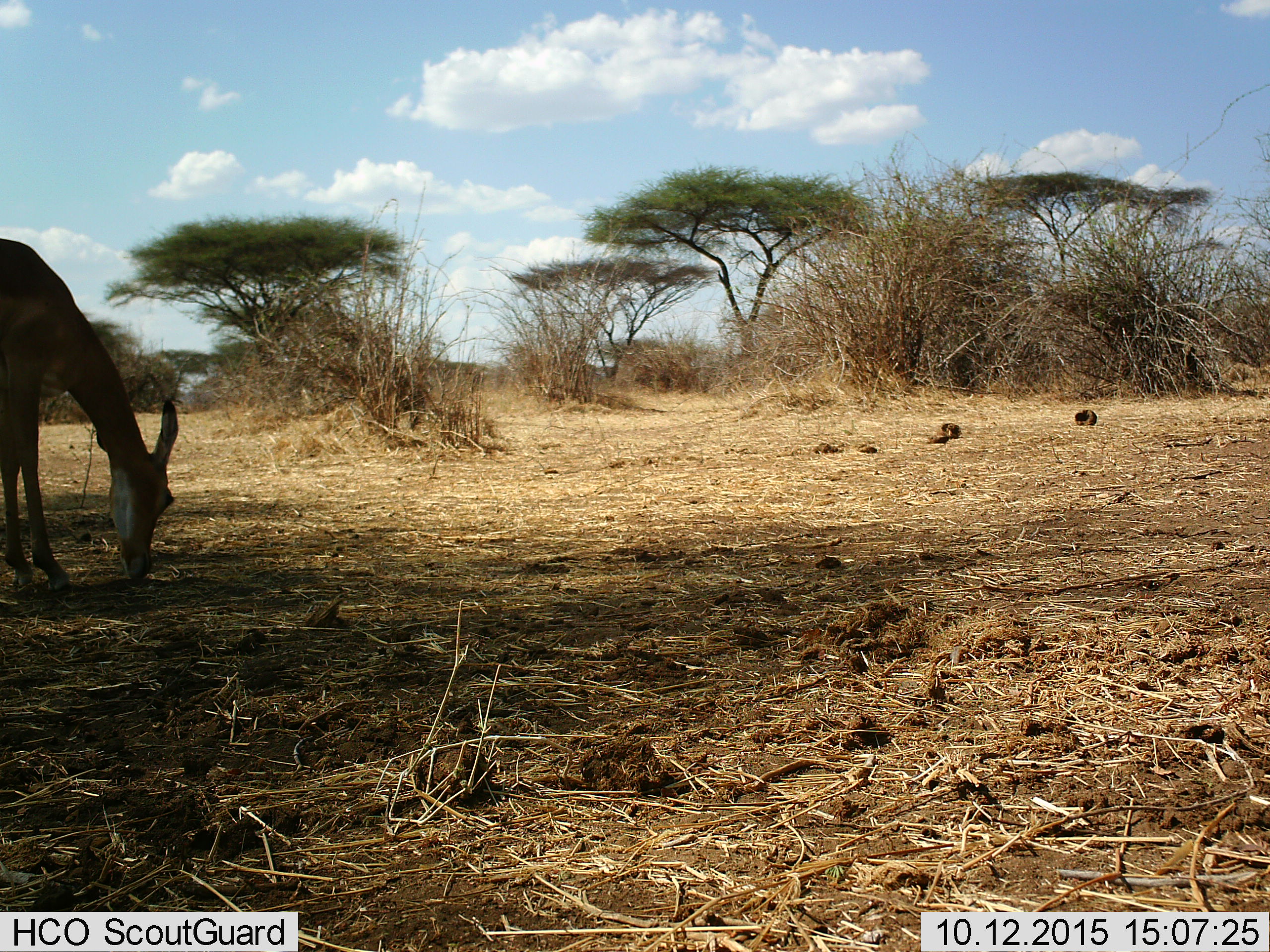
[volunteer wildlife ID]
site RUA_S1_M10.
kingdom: Animalia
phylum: Chordata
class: Mammalia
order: Artiodactyla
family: Bovidae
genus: Aepyceros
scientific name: Aepyceros melampus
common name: impala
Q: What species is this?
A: Impala (Aepyceros melampus).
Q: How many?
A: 1.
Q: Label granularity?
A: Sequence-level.